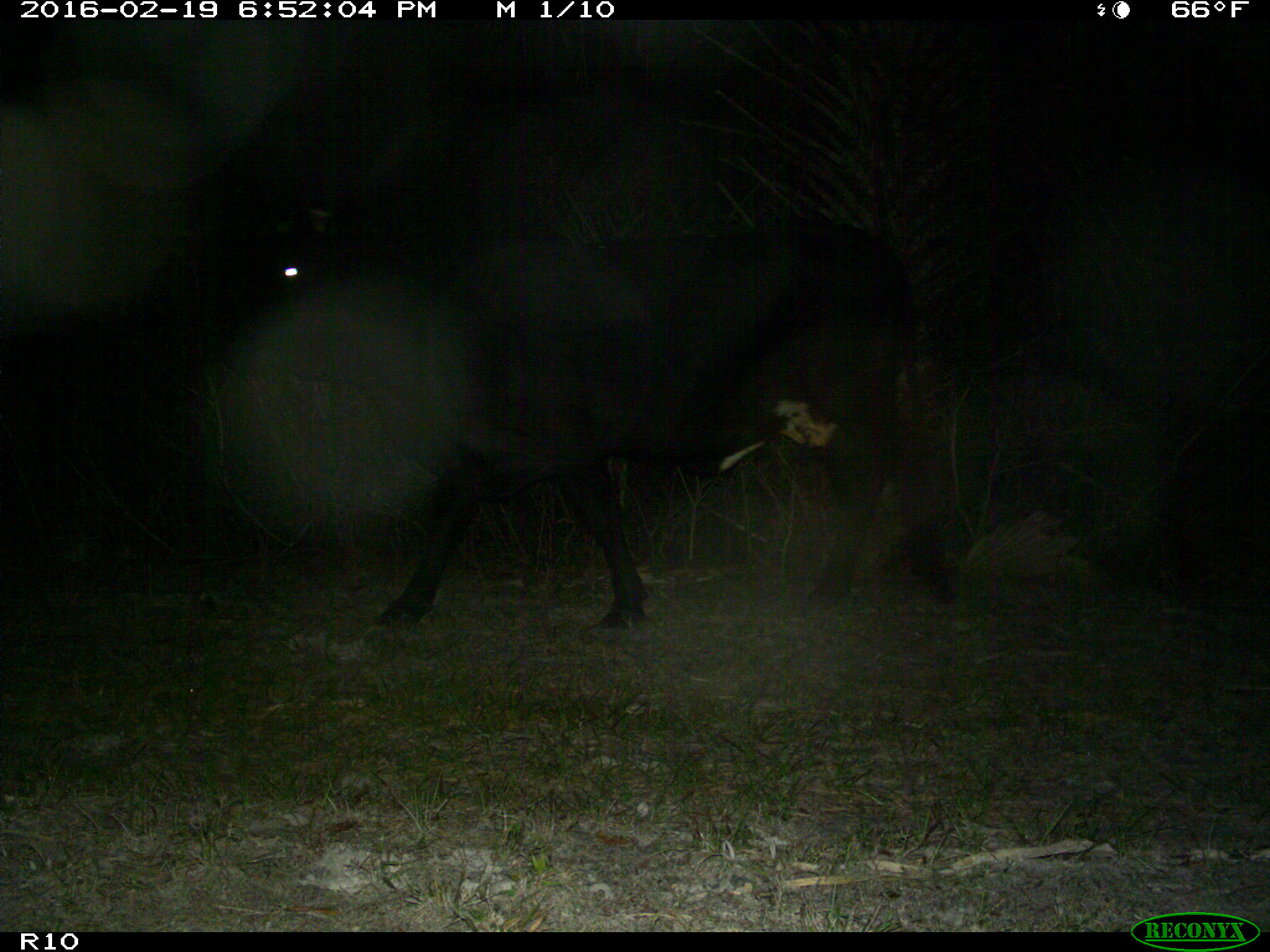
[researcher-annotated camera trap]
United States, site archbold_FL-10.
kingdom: Animalia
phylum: Chordata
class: Mammalia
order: Artiodactyla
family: Bovidae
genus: Bos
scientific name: Bos taurus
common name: domestic cow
Bos taurus (domestic cow).